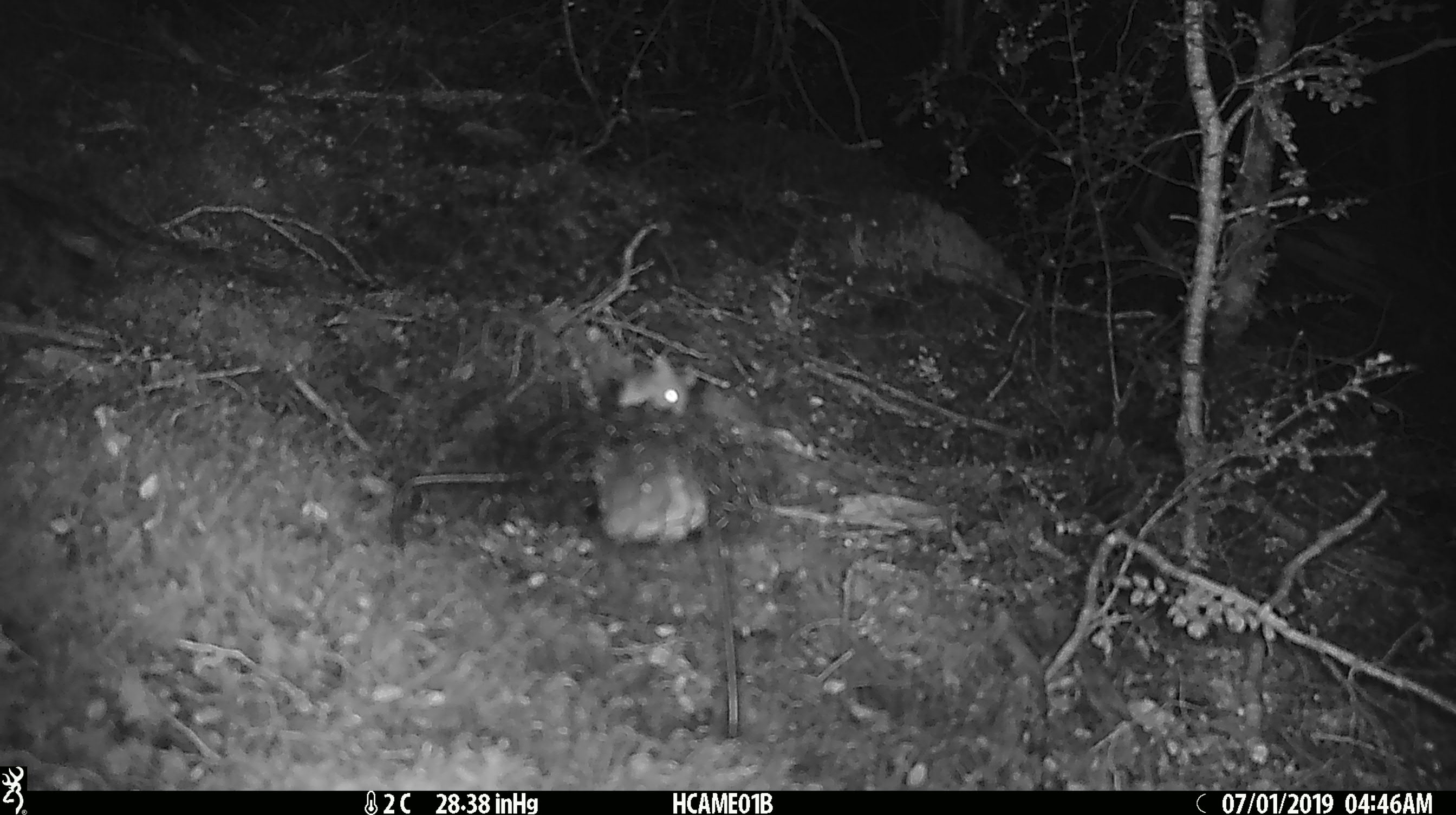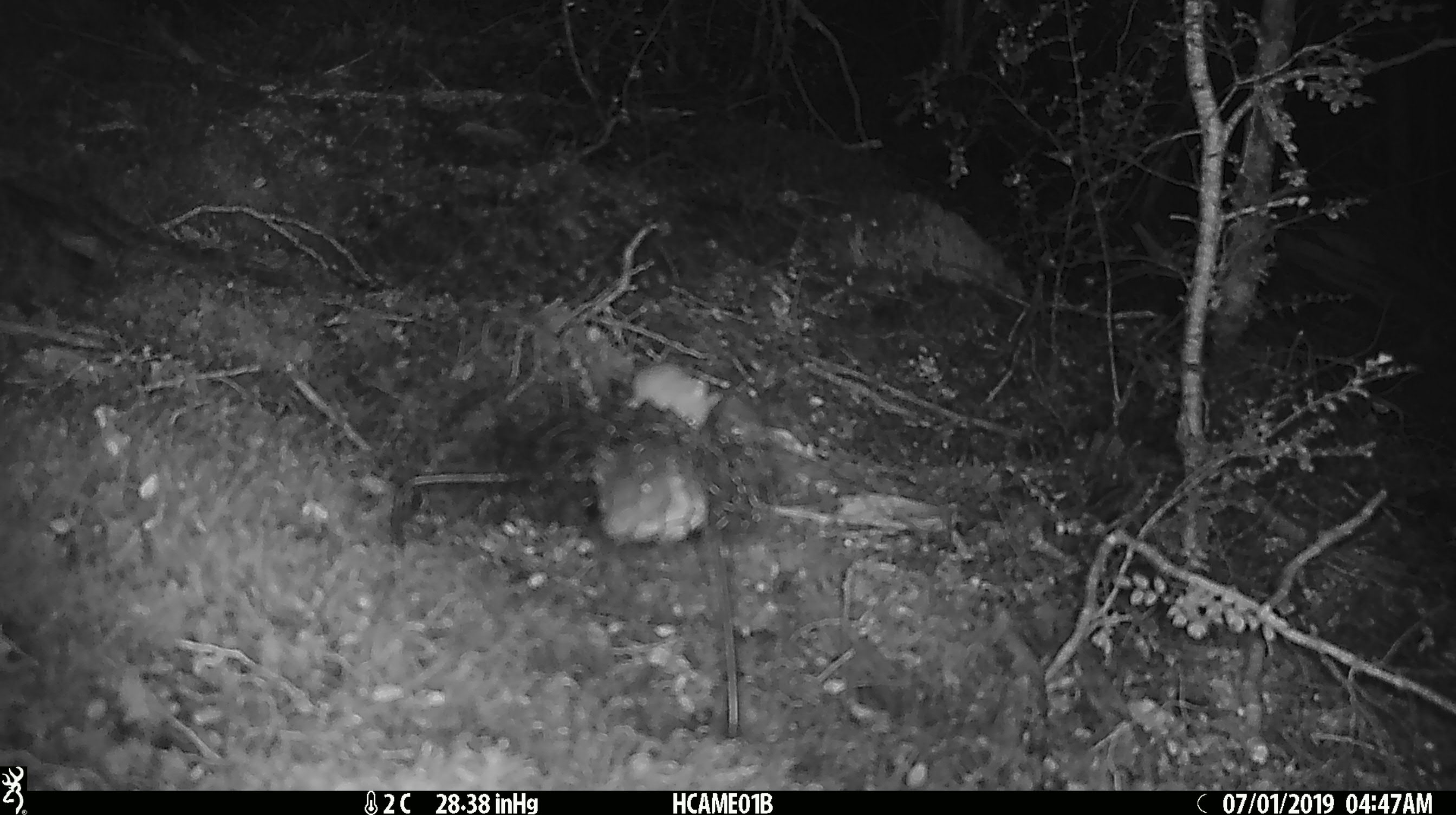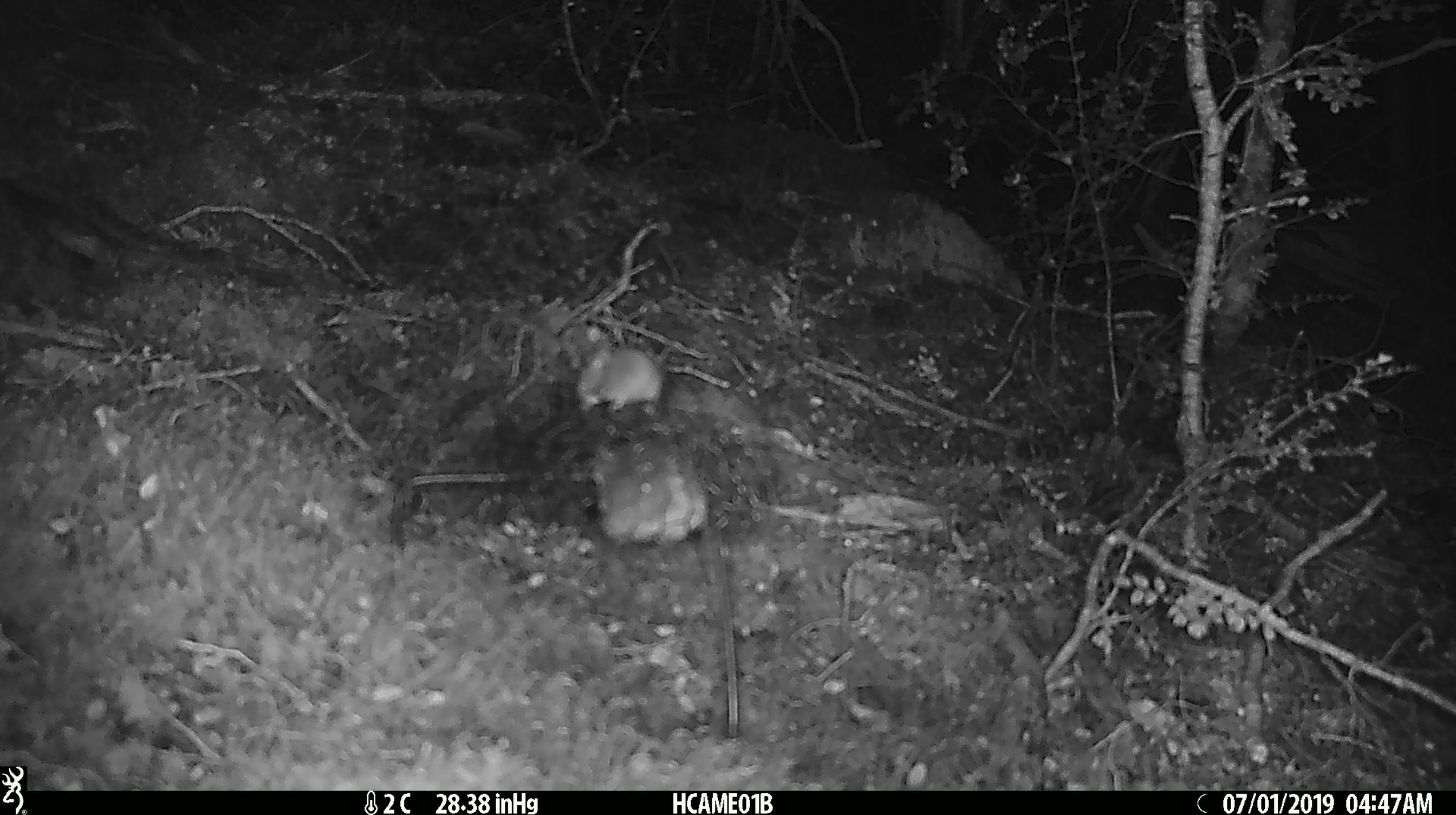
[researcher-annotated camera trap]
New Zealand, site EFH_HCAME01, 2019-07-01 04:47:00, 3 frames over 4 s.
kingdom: Animalia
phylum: Chordata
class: Mammalia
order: Rodentia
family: Muridae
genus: Mus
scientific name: Mus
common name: mouse